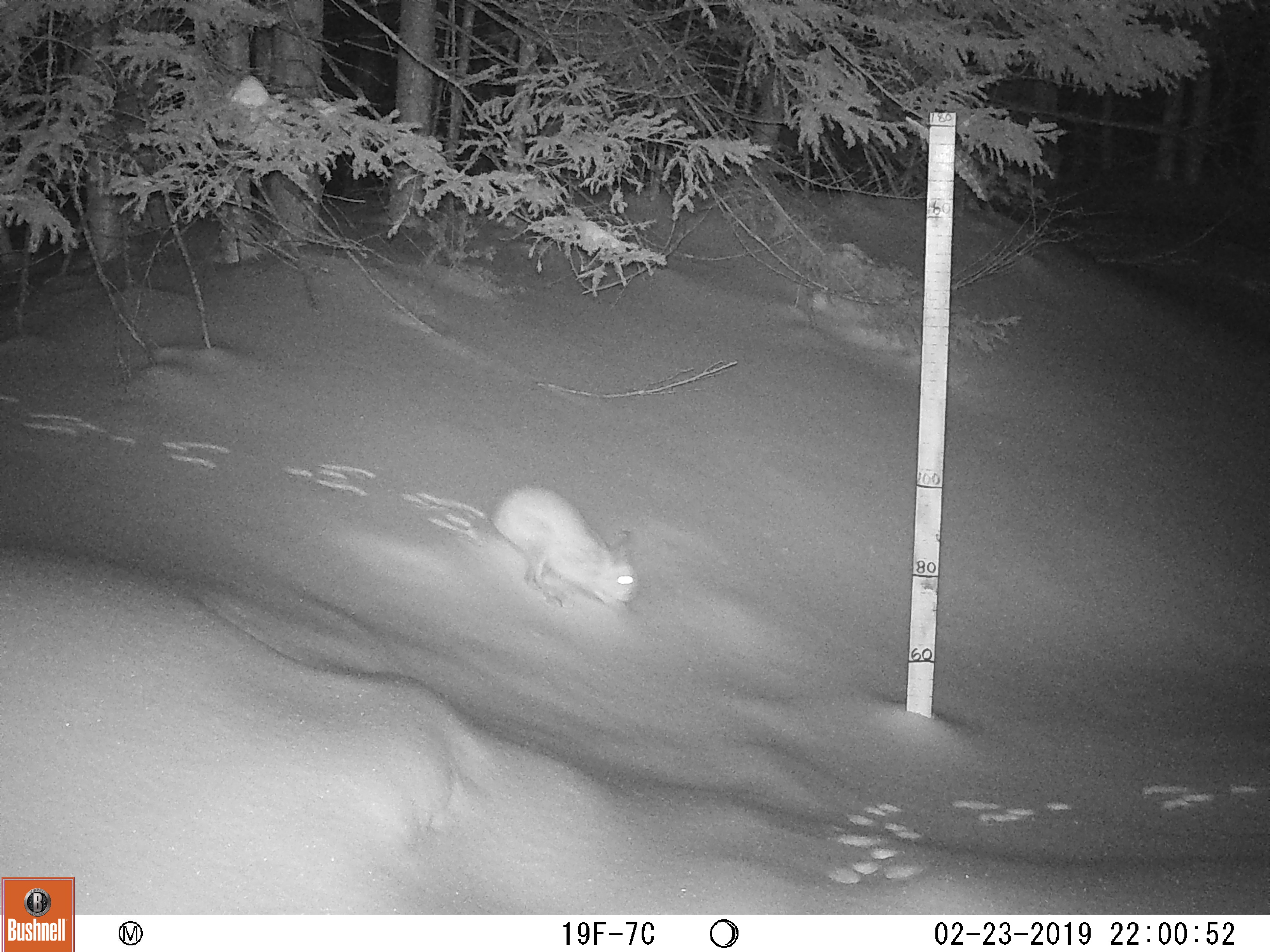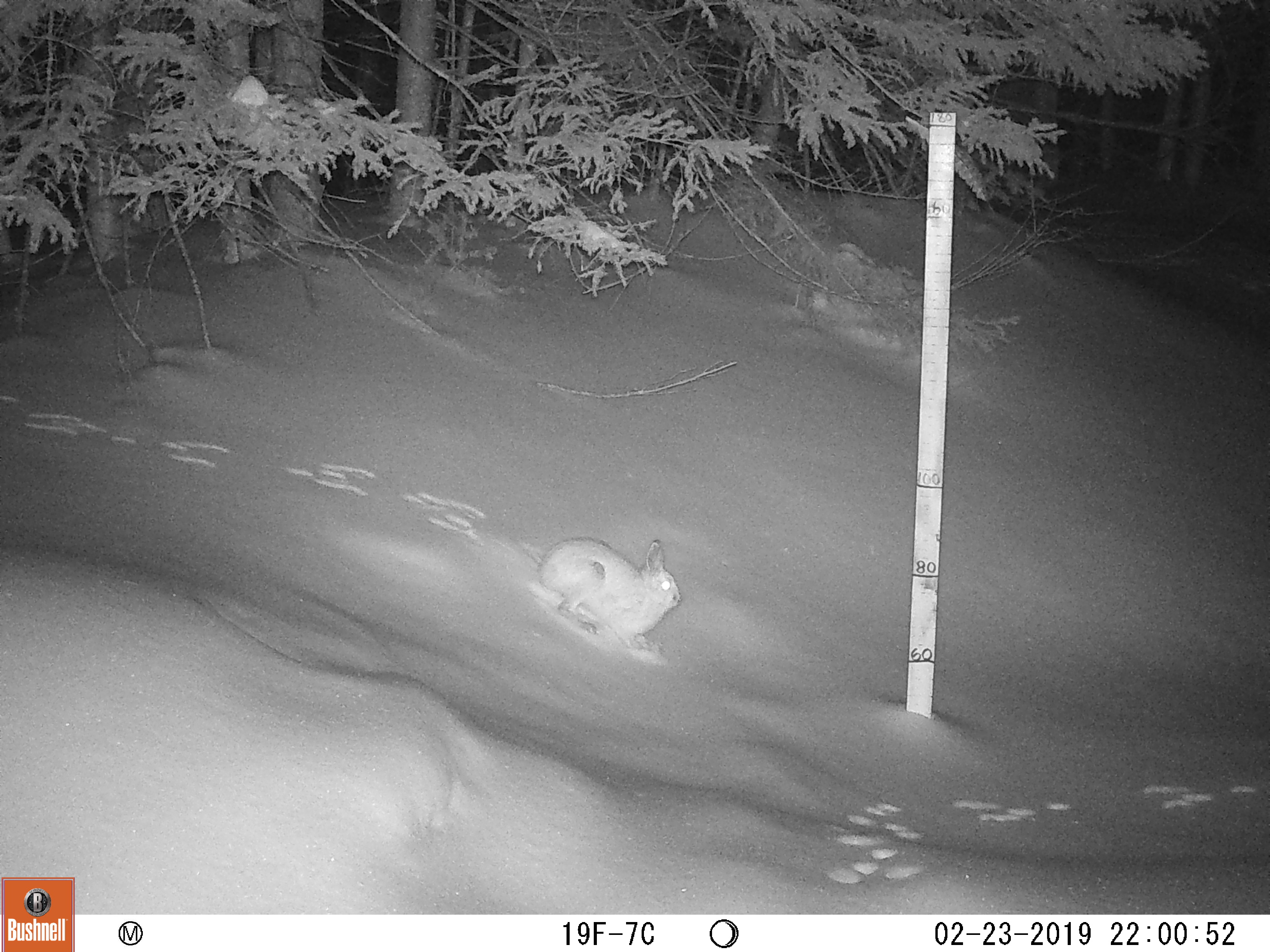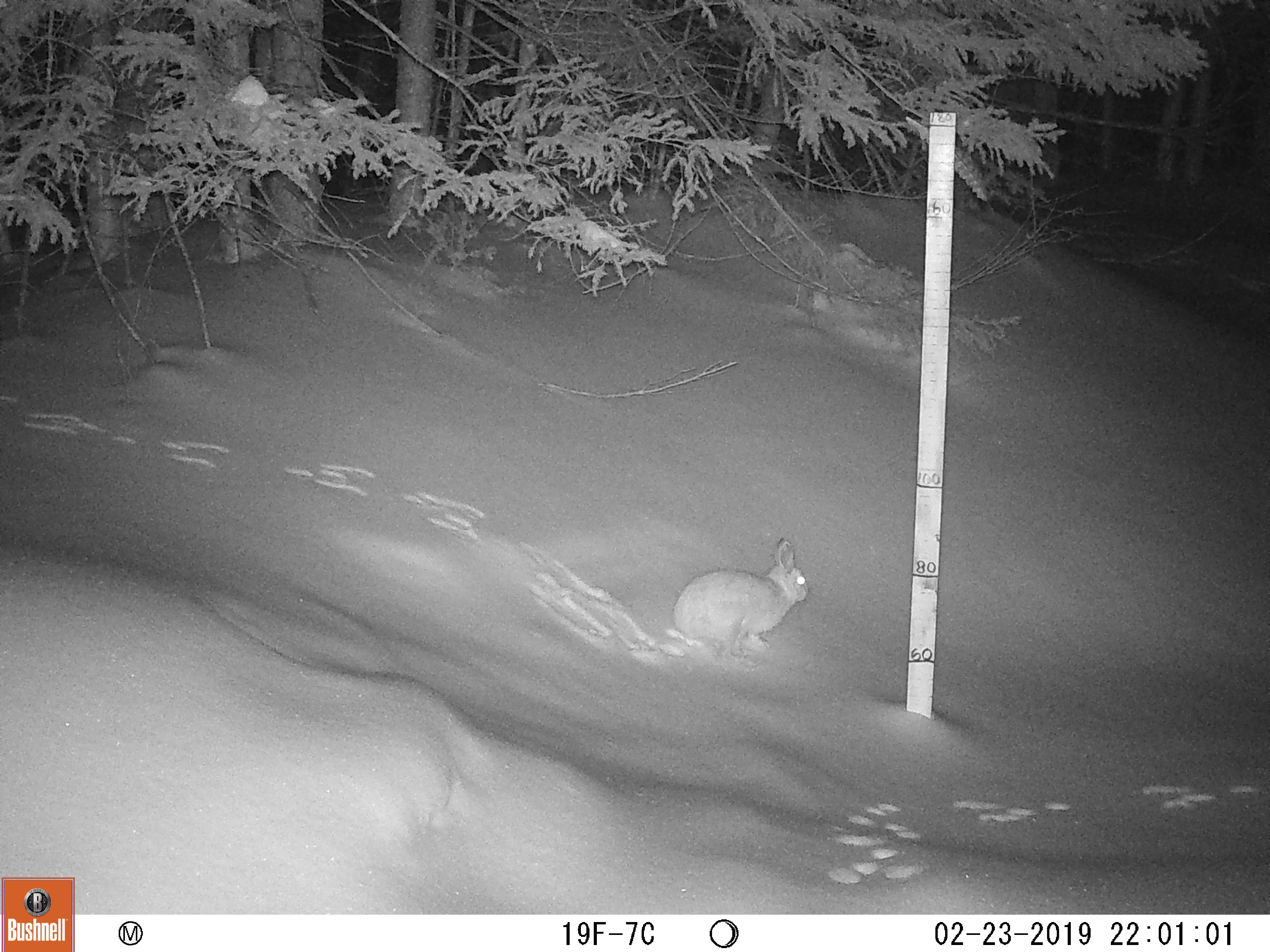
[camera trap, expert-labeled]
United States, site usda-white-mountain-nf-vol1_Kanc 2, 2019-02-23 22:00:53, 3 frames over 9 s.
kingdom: Animalia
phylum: Chordata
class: Mammalia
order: Lagomorpha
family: Leporidae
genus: Lepus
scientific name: Lepus americanus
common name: snowshoe hare